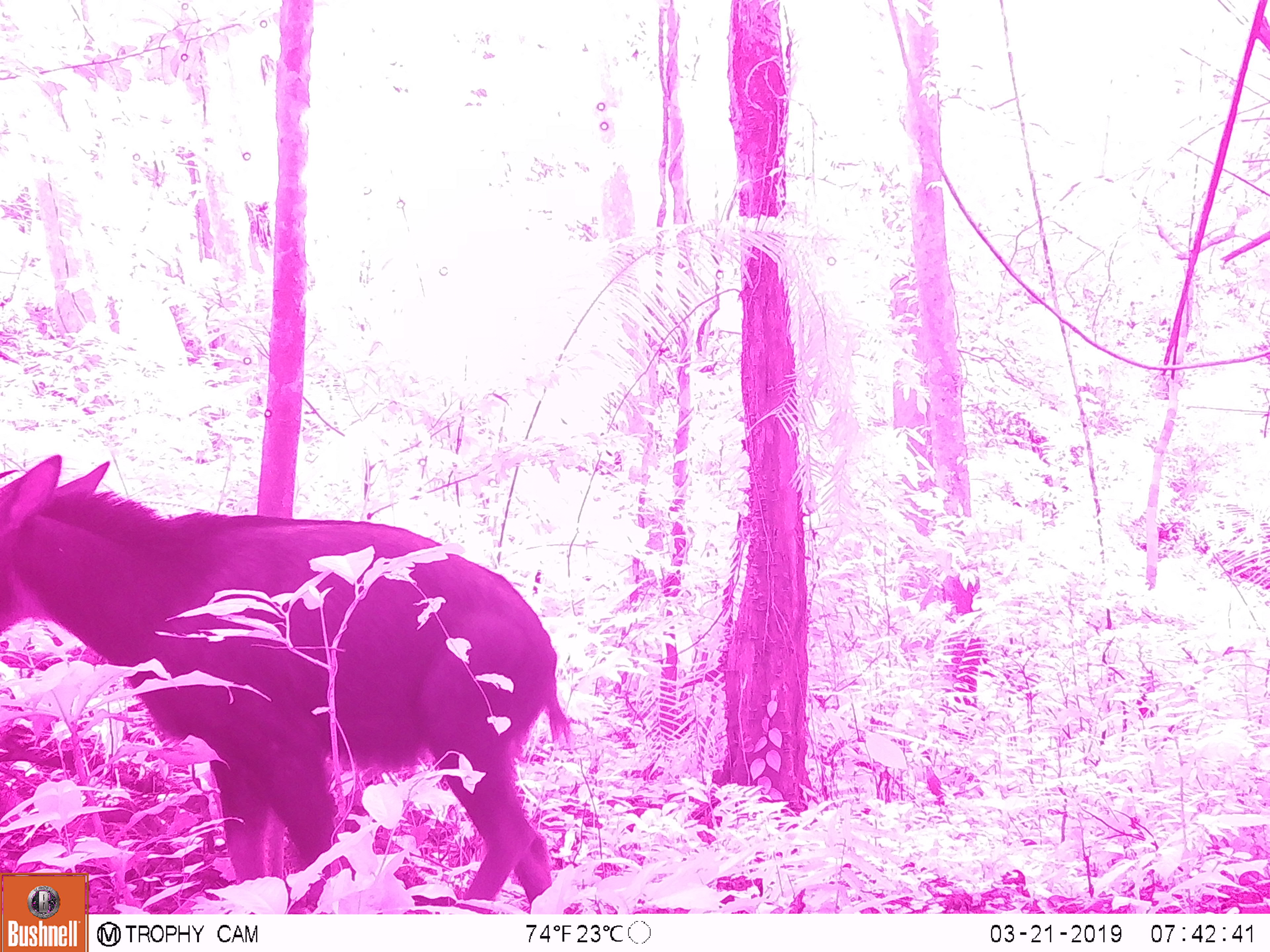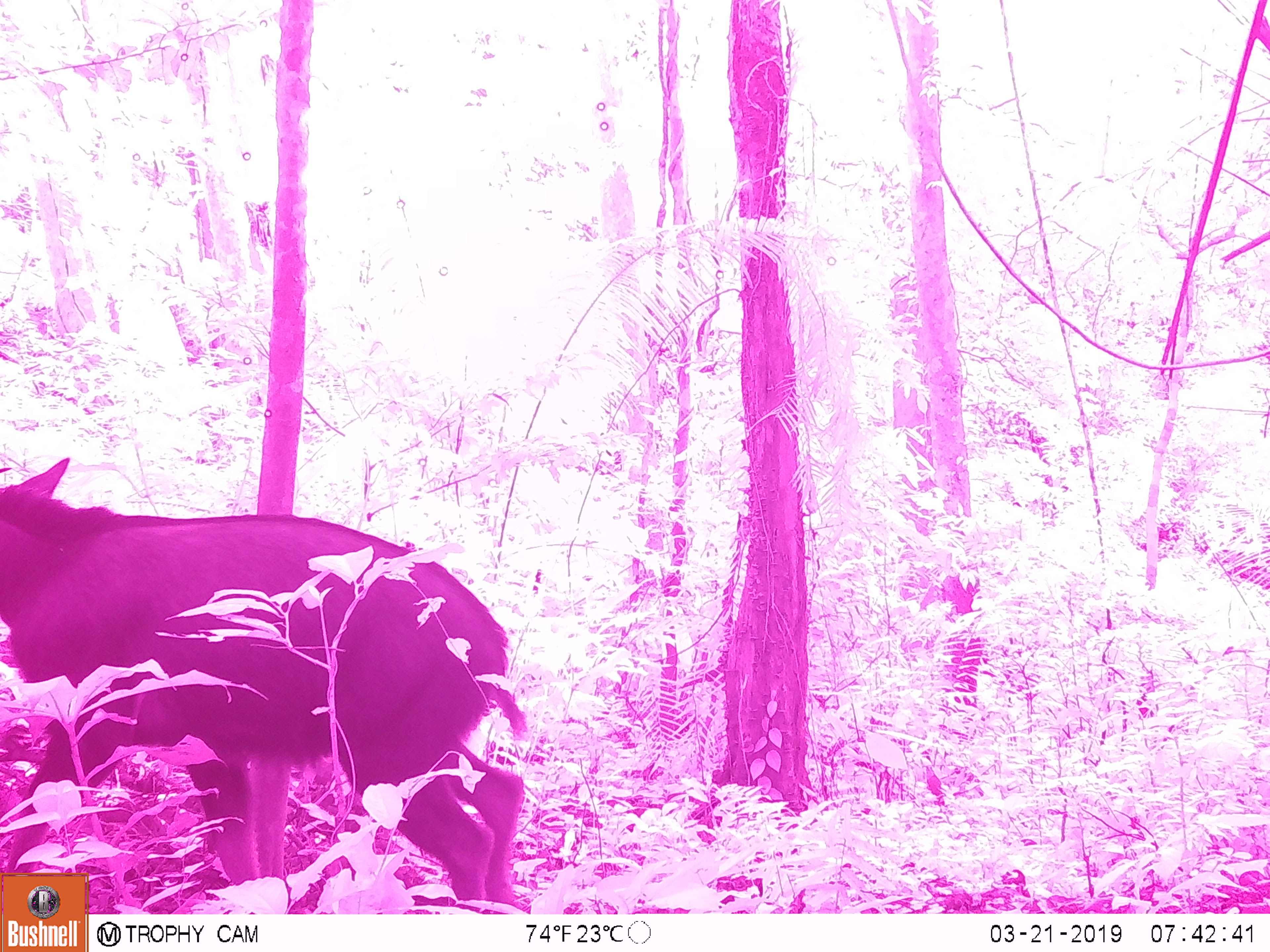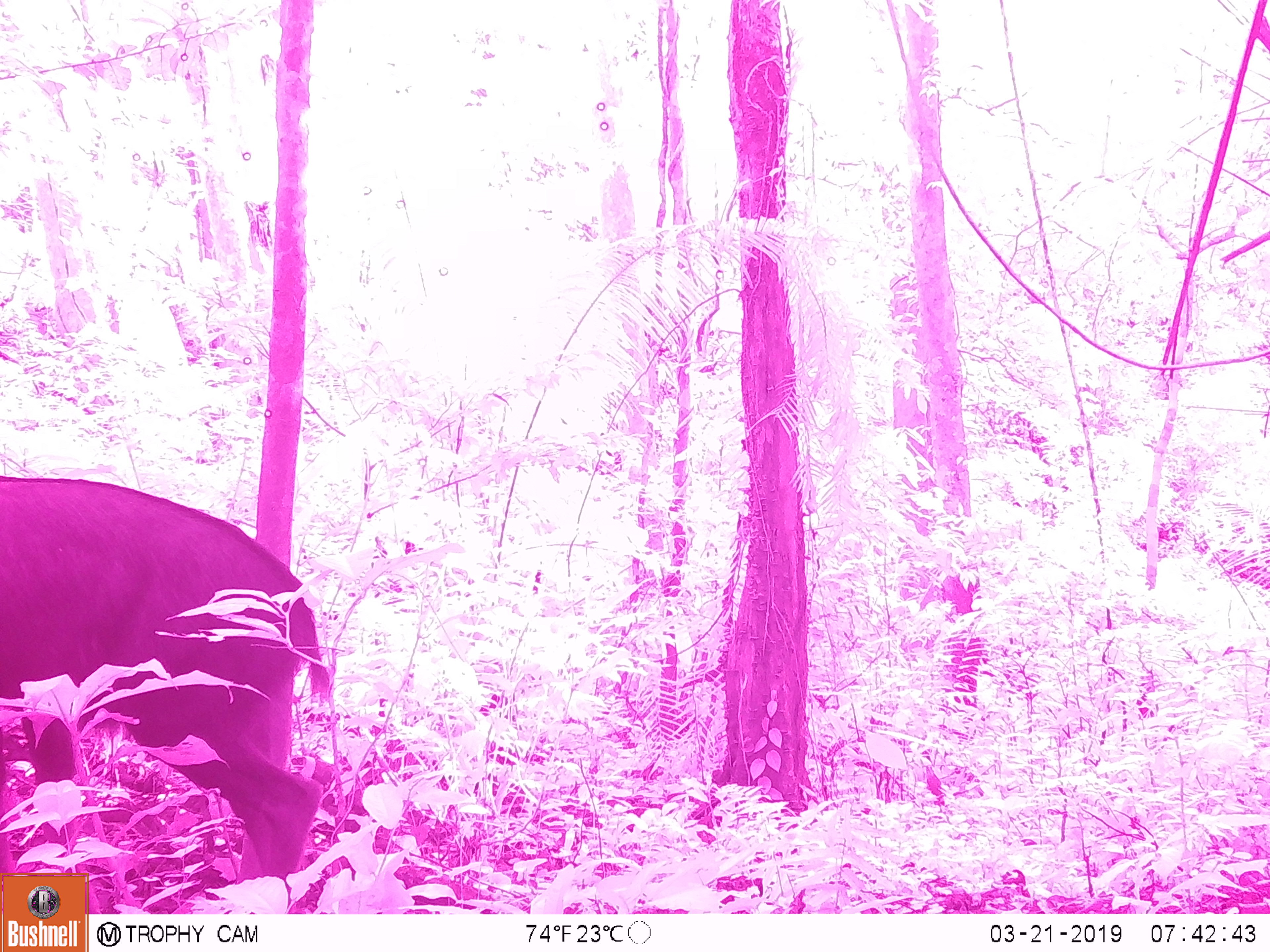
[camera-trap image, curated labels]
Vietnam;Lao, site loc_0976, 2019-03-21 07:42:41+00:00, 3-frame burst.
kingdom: Animalia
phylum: Chordata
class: Mammalia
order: Artiodactyla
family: Bovidae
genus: Capricornis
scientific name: Capricornis sumatraensis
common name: chinese serow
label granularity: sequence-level